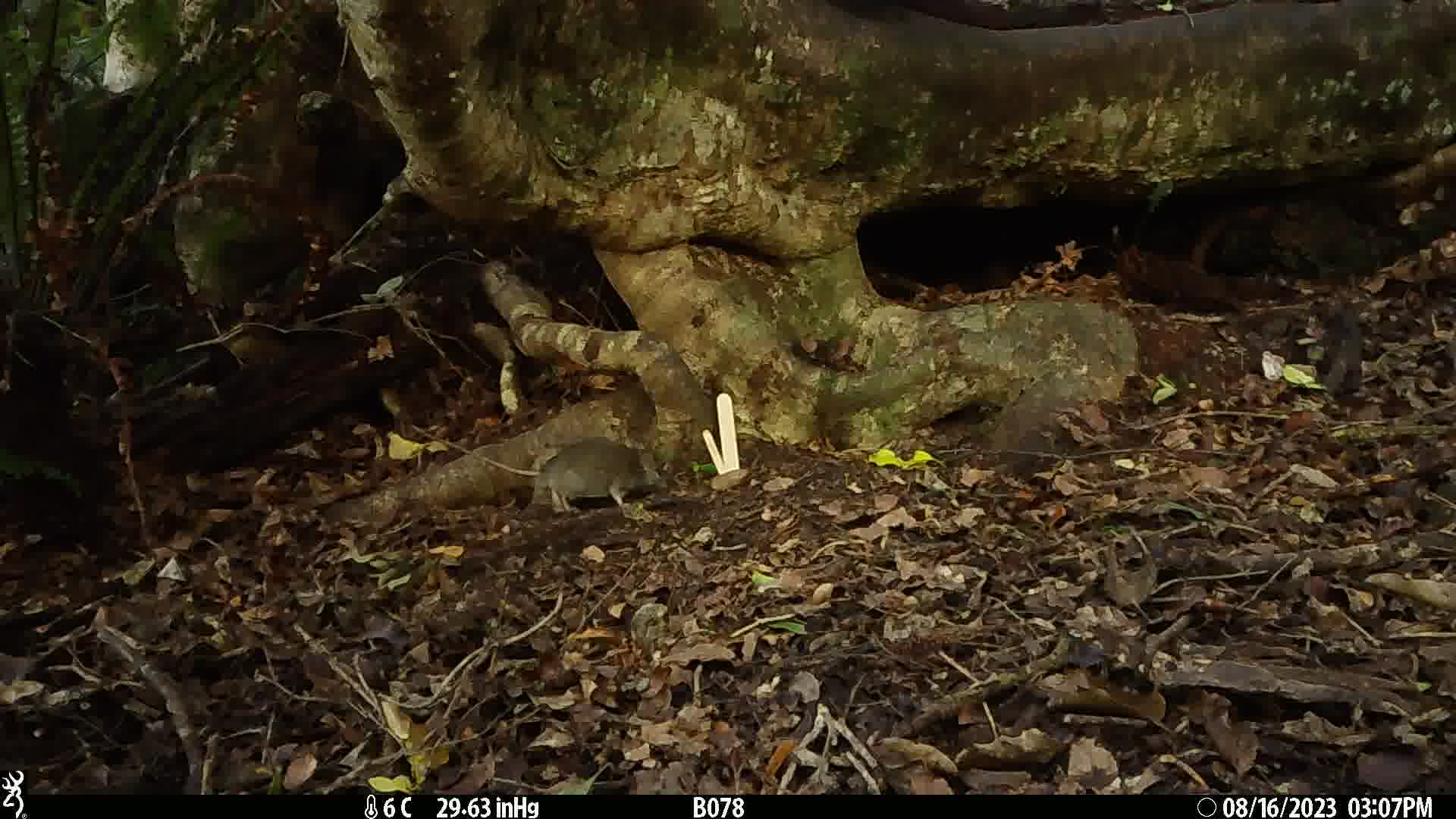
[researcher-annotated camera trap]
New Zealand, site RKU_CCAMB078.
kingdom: Animalia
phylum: Chordata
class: Mammalia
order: Rodentia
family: Muridae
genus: Rattus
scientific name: Rattus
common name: rat